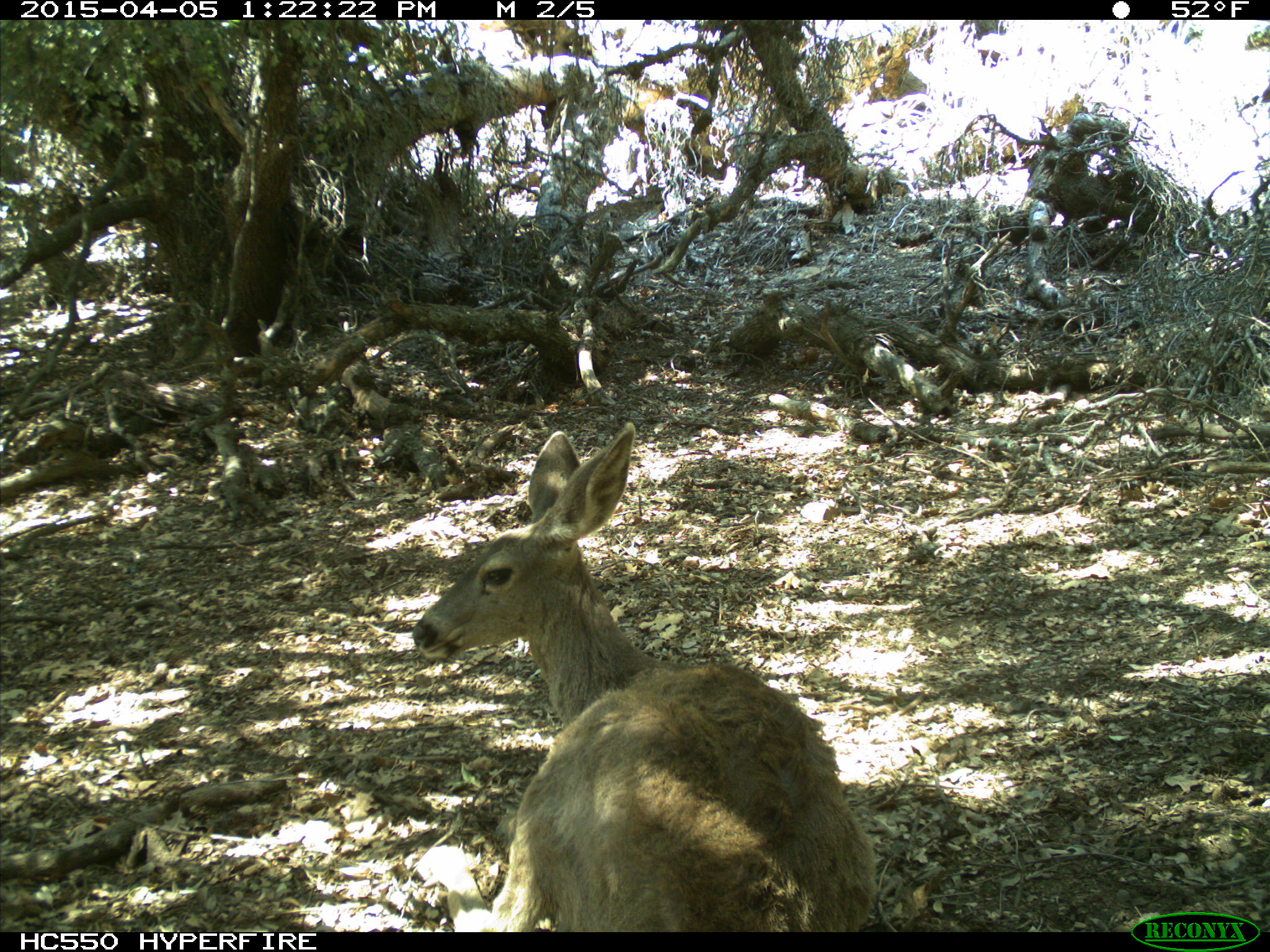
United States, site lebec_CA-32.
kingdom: Animalia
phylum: Chordata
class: Mammalia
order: Artiodactyla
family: Cervidae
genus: Odocoileus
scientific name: Odocoileus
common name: deer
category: unidentified deer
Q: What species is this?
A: Unidentified deer (deer) (Odocoileus).